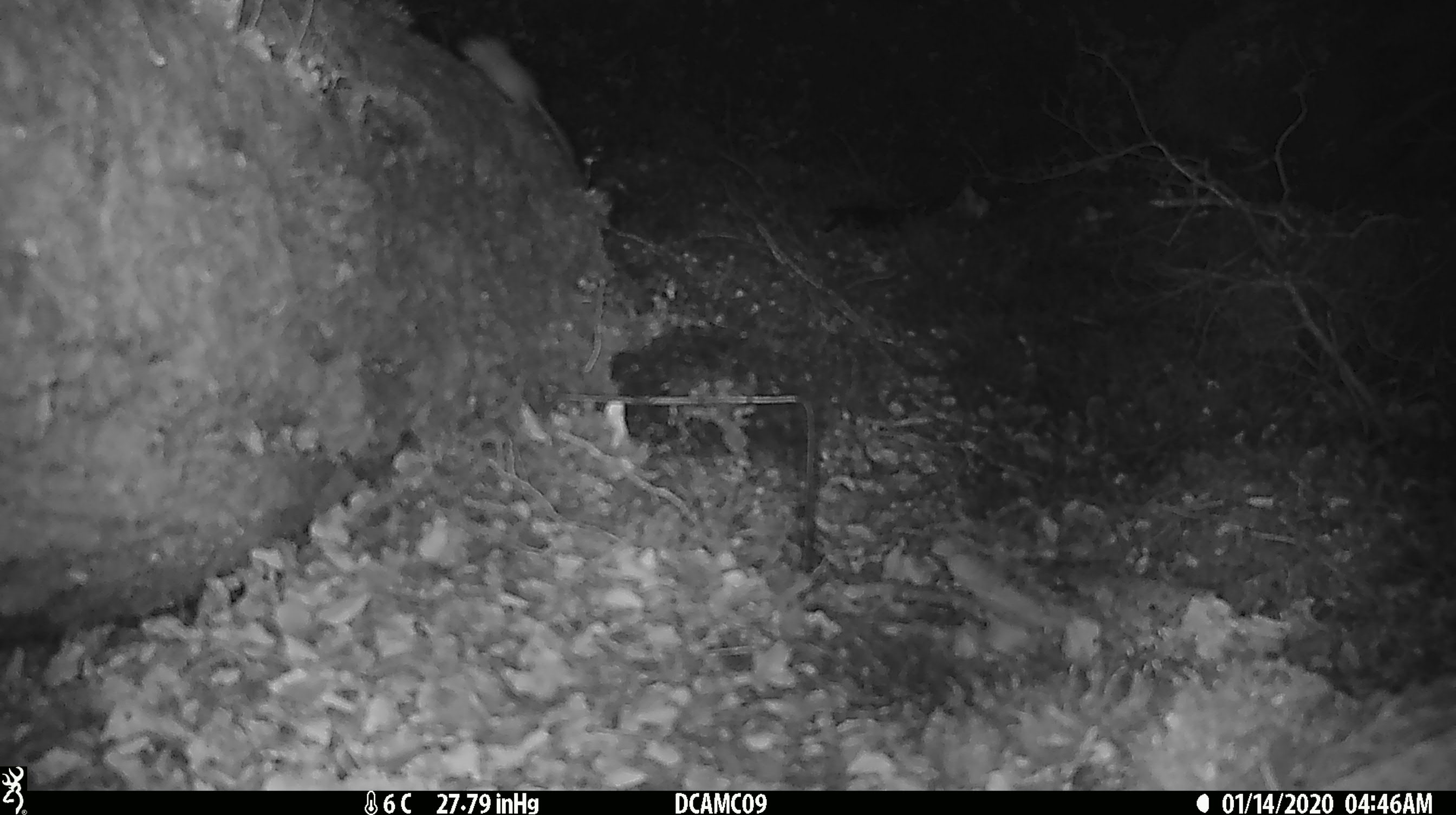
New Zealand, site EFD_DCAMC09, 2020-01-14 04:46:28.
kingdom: Animalia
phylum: Chordata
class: Mammalia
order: Rodentia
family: Muridae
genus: Mus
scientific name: Mus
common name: mouse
Mouse (Mus).